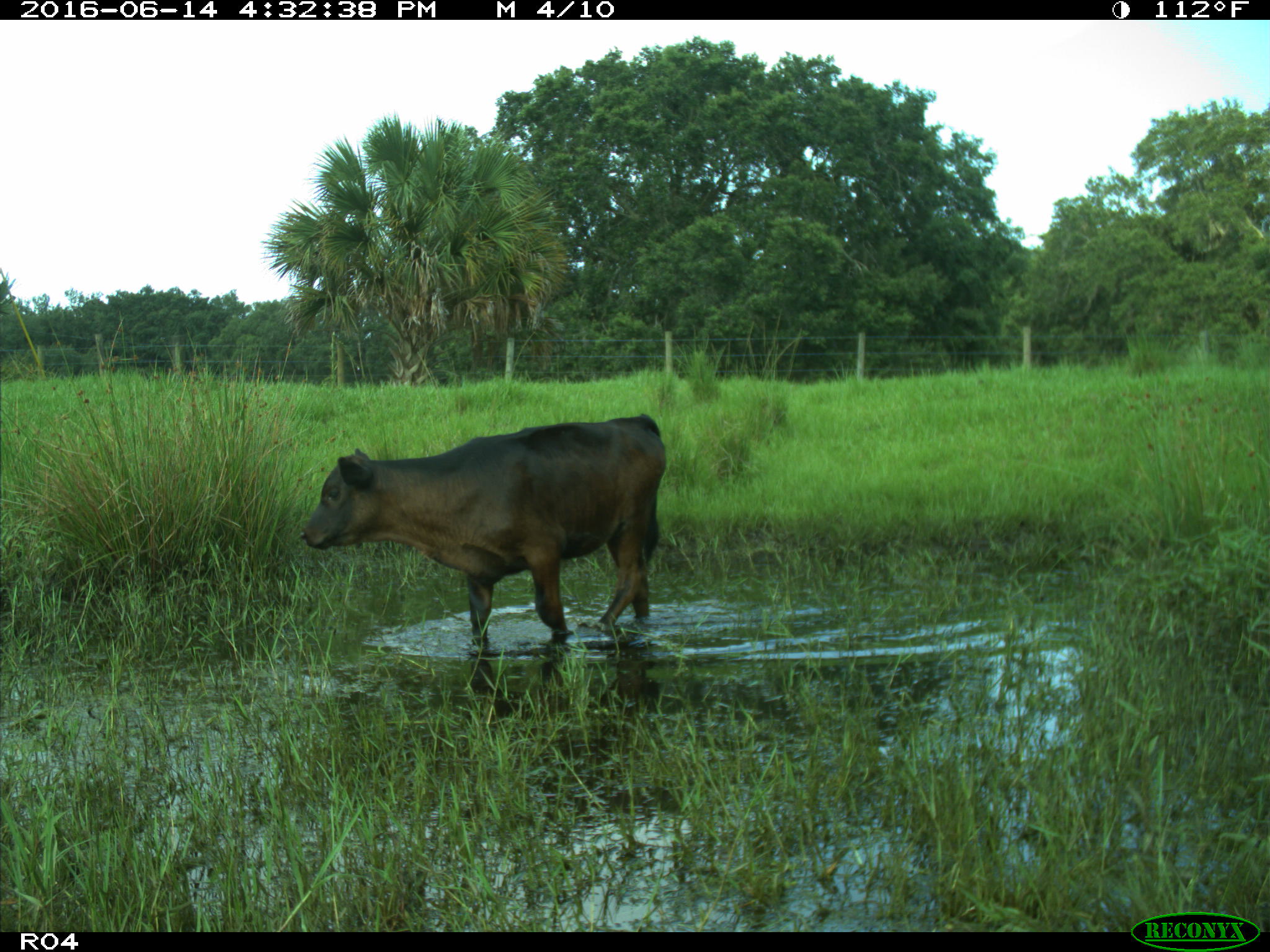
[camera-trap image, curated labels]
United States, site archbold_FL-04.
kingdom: Animalia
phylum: Chordata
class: Mammalia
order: Artiodactyla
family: Bovidae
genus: Bos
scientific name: Bos taurus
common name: domestic cow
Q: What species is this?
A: Bos taurus (domestic cow).